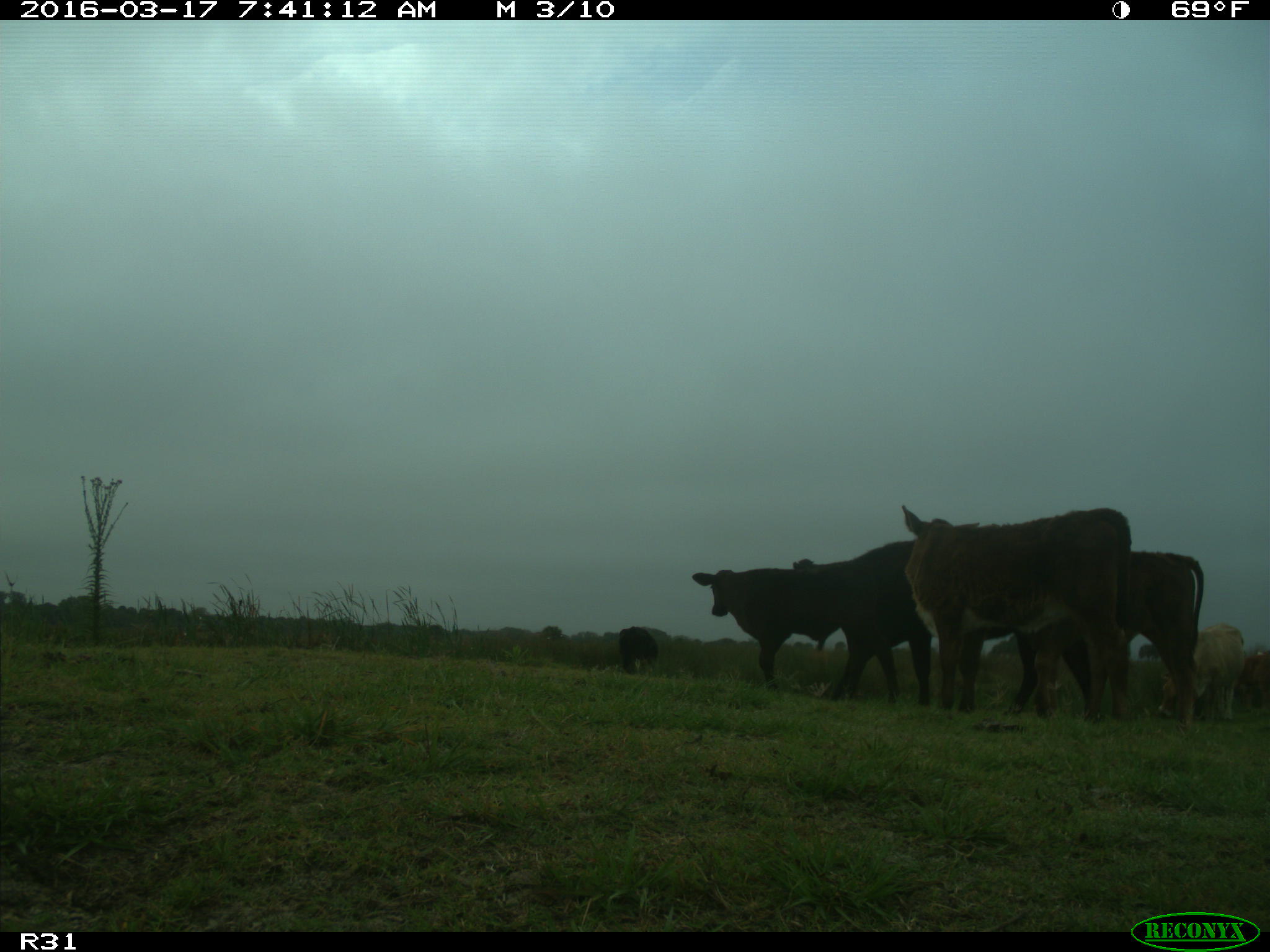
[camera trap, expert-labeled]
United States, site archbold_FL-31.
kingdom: Animalia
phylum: Chordata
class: Mammalia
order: Artiodactyla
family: Bovidae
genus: Bos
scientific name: Bos taurus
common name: domestic cow